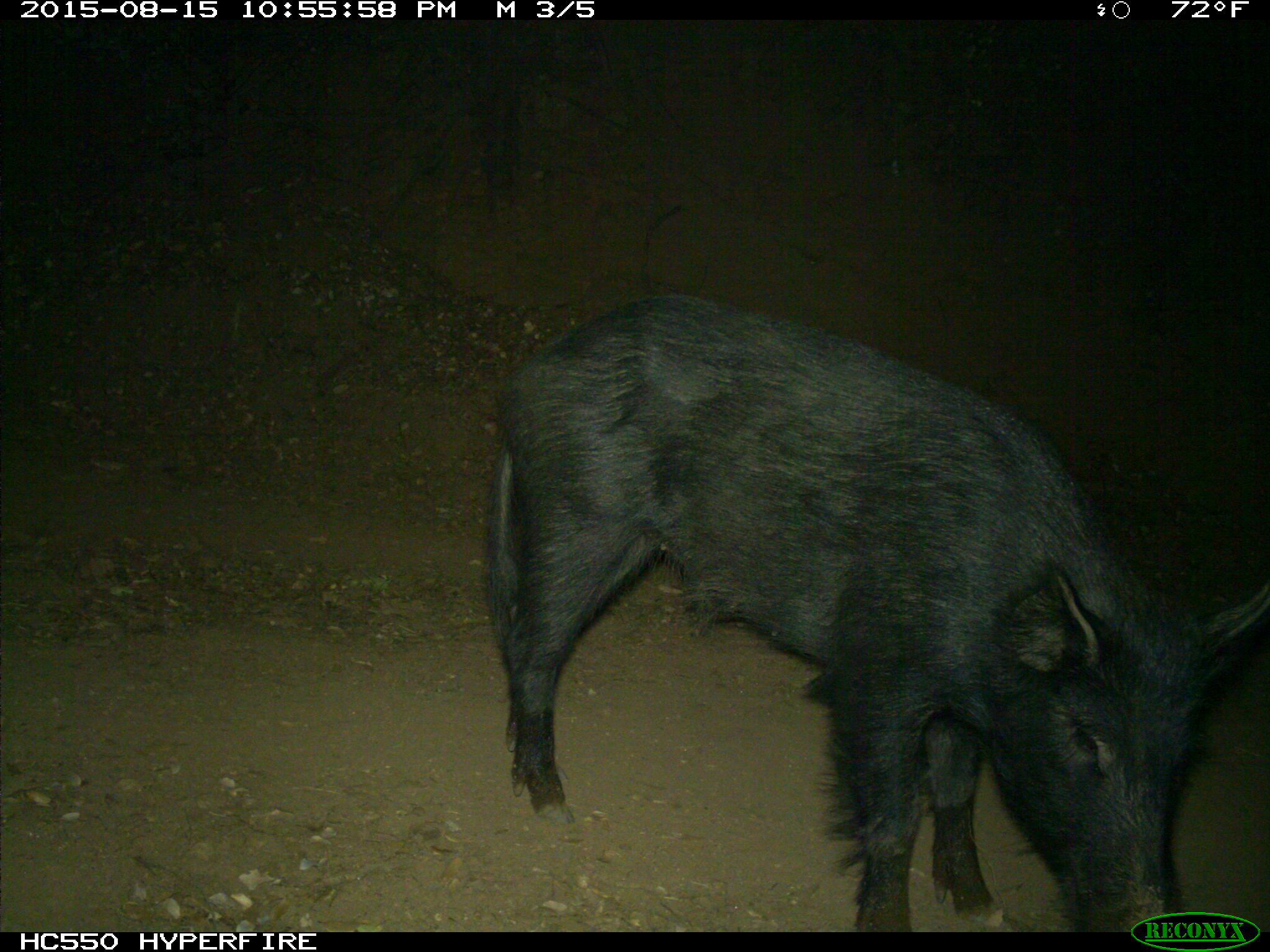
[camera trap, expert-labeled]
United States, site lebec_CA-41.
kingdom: Animalia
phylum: Chordata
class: Mammalia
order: Artiodactyla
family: Suidae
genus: Sus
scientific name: Sus scrofa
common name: wild boar